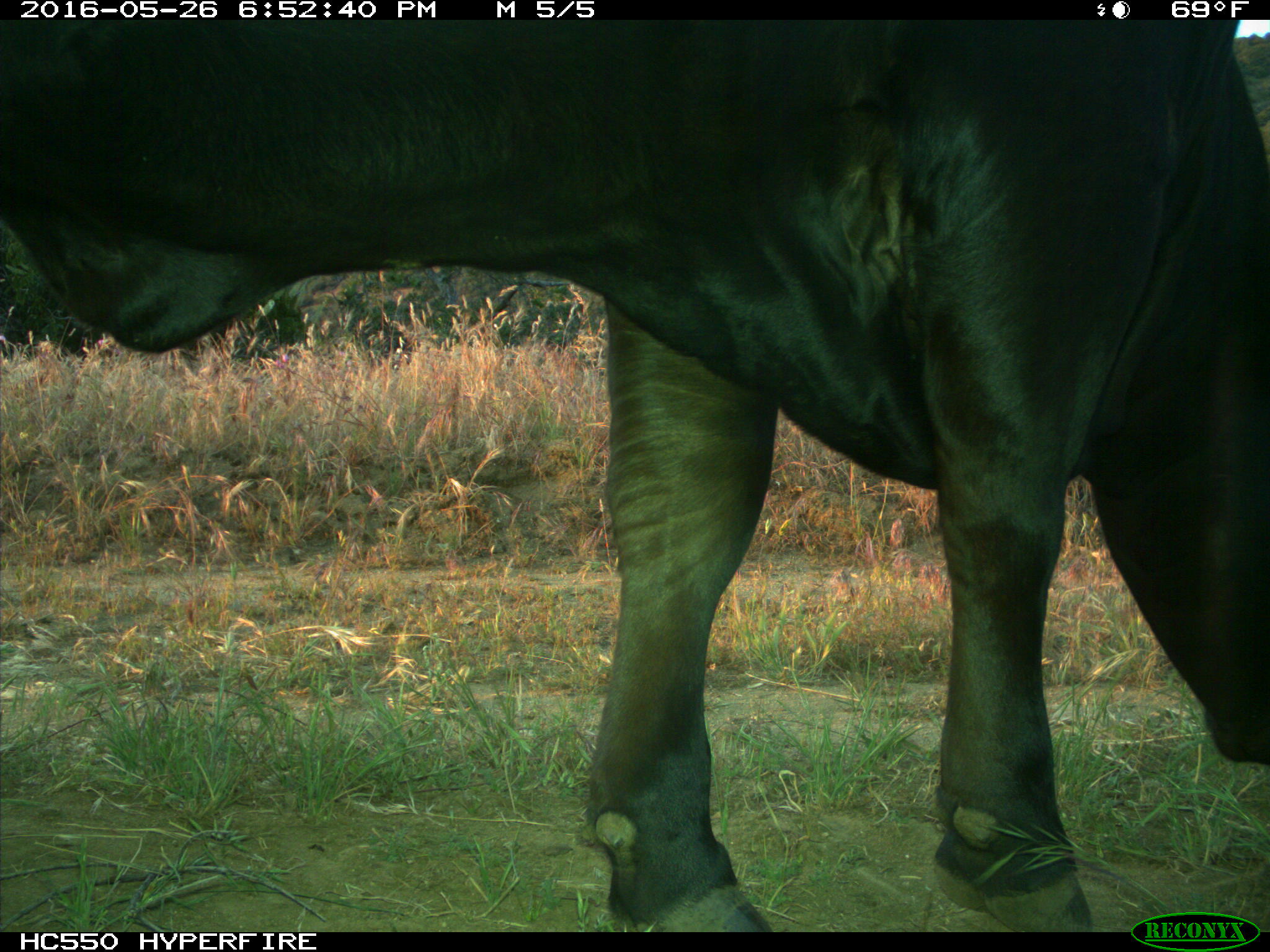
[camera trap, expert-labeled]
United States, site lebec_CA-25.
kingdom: Animalia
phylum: Chordata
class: Mammalia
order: Artiodactyla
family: Bovidae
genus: Bos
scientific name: Bos taurus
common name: domestic cow